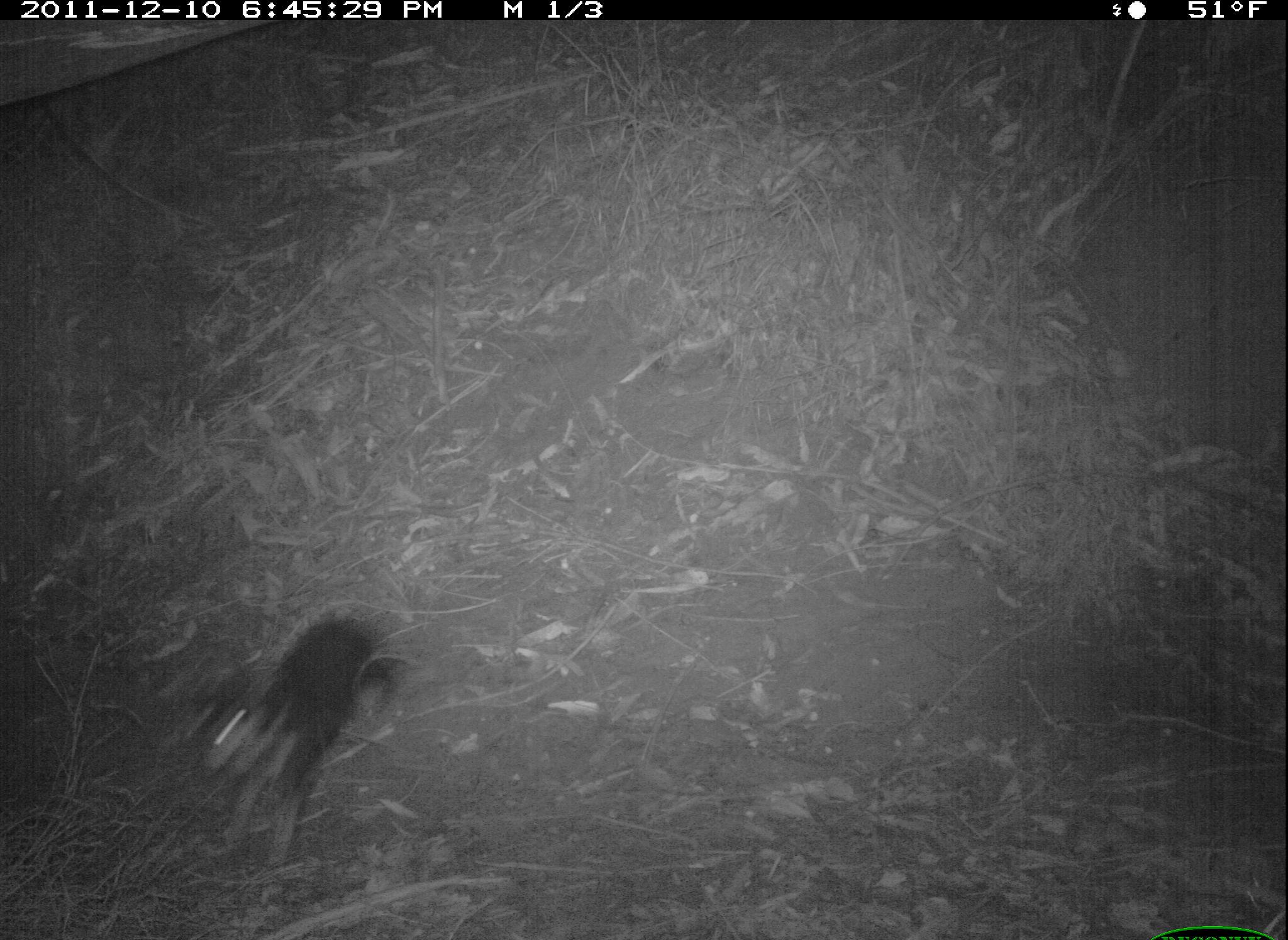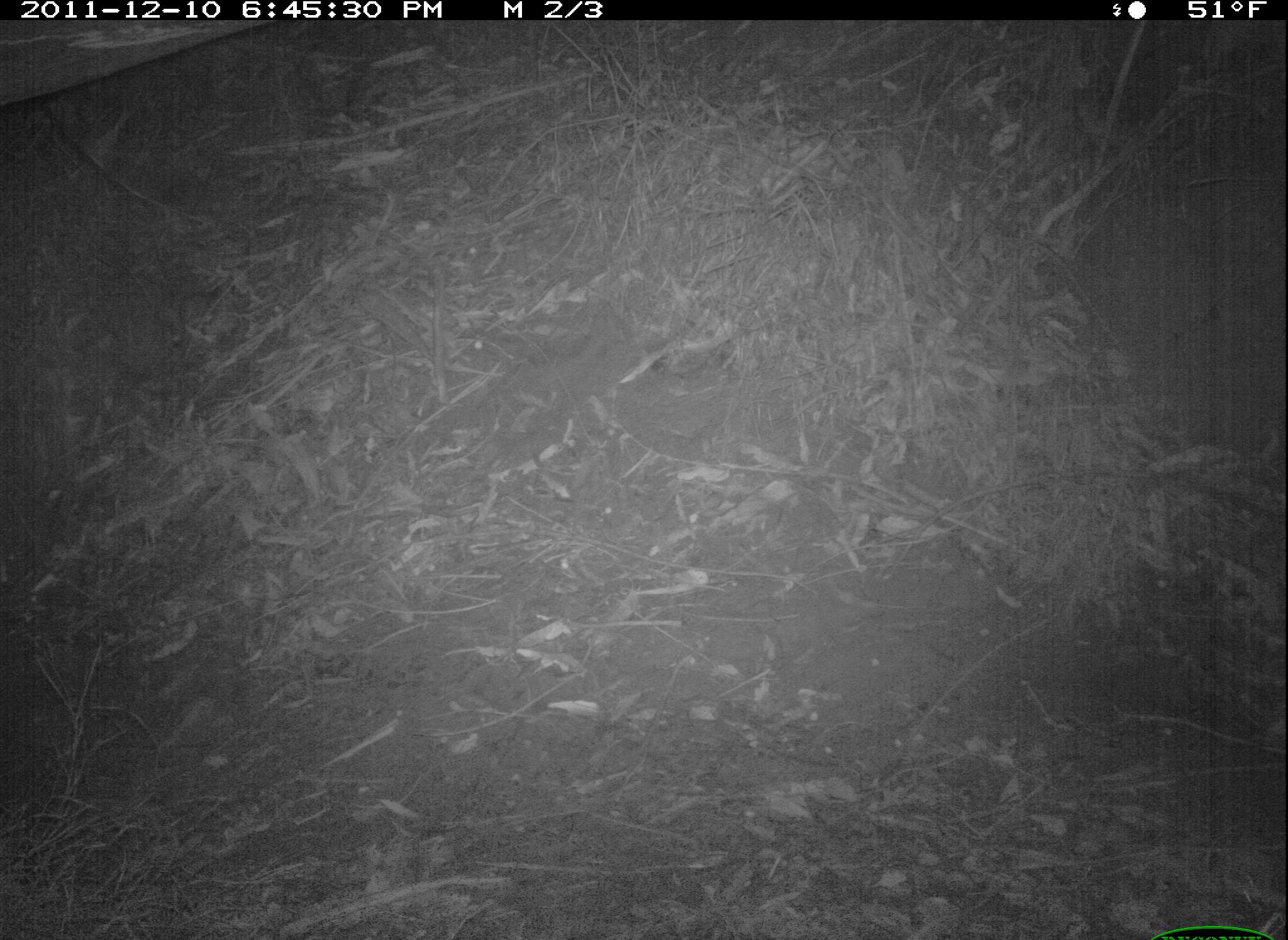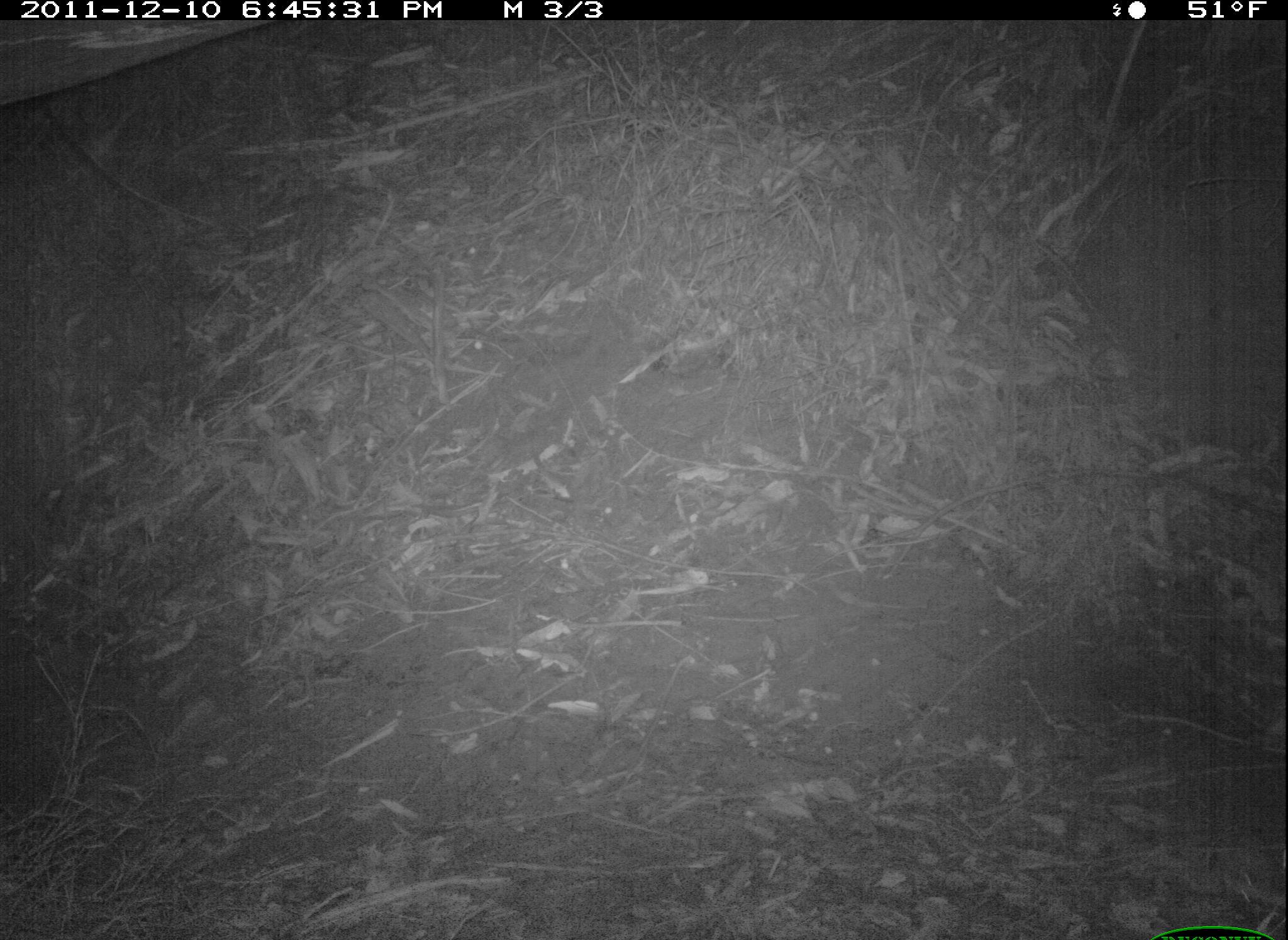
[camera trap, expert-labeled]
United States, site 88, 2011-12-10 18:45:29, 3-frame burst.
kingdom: Animalia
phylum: Chordata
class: Mammalia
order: Carnivora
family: Canidae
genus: Canis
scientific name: Canis familiaris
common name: domestic dog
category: dog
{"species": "dog (domestic dog) (Canis familiaris)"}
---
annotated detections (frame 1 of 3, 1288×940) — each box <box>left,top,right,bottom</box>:
dog: <box>174,606,417,876</box>